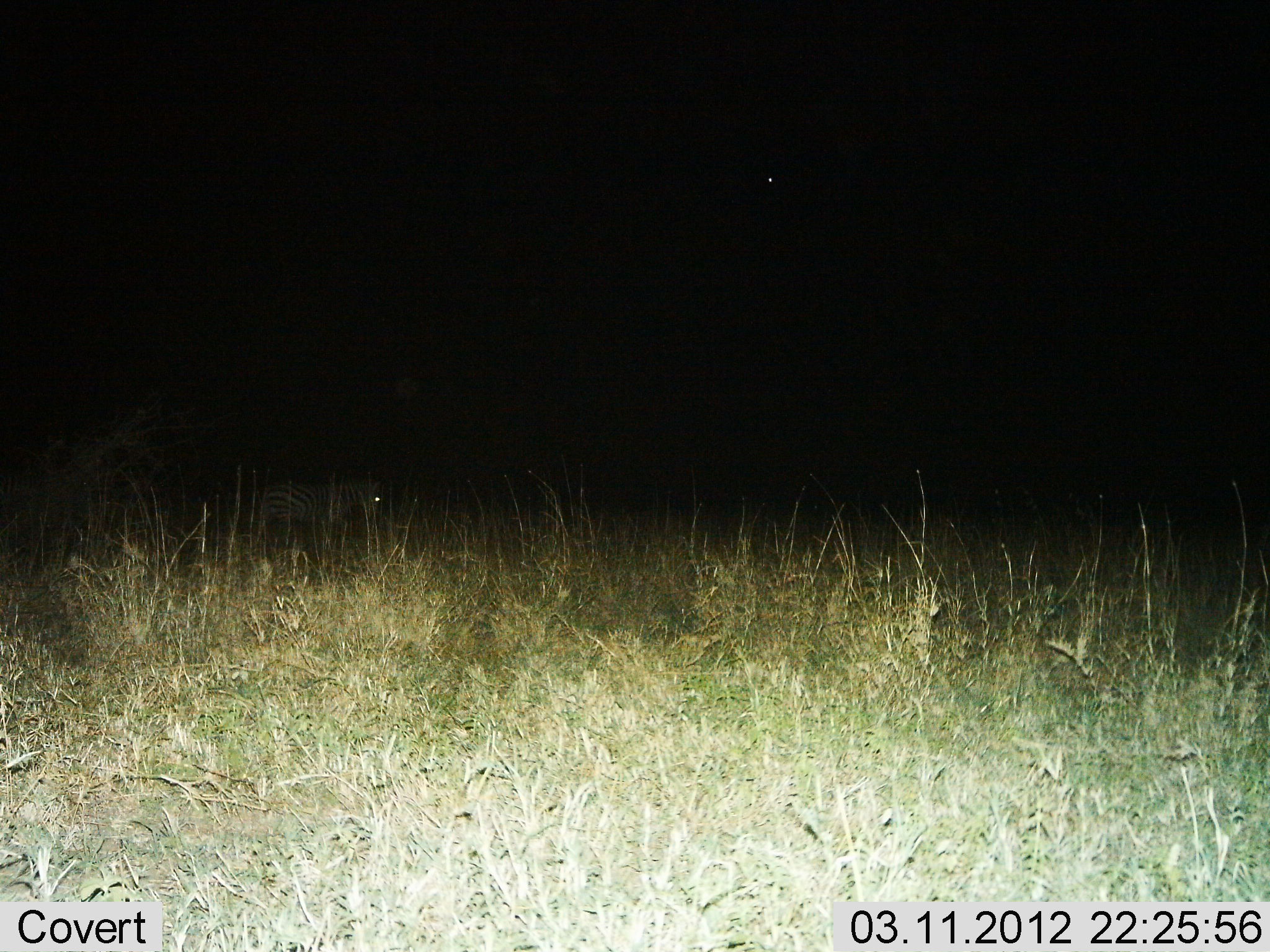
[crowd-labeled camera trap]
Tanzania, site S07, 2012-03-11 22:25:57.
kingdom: Animalia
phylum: Chordata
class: Mammalia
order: Perissodactyla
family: Equidae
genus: Equus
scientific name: Equus quagga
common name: plains zebra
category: zebra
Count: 1.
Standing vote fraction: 62%.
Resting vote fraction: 4%.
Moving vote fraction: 27%.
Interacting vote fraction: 0%.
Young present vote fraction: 0%.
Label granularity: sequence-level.